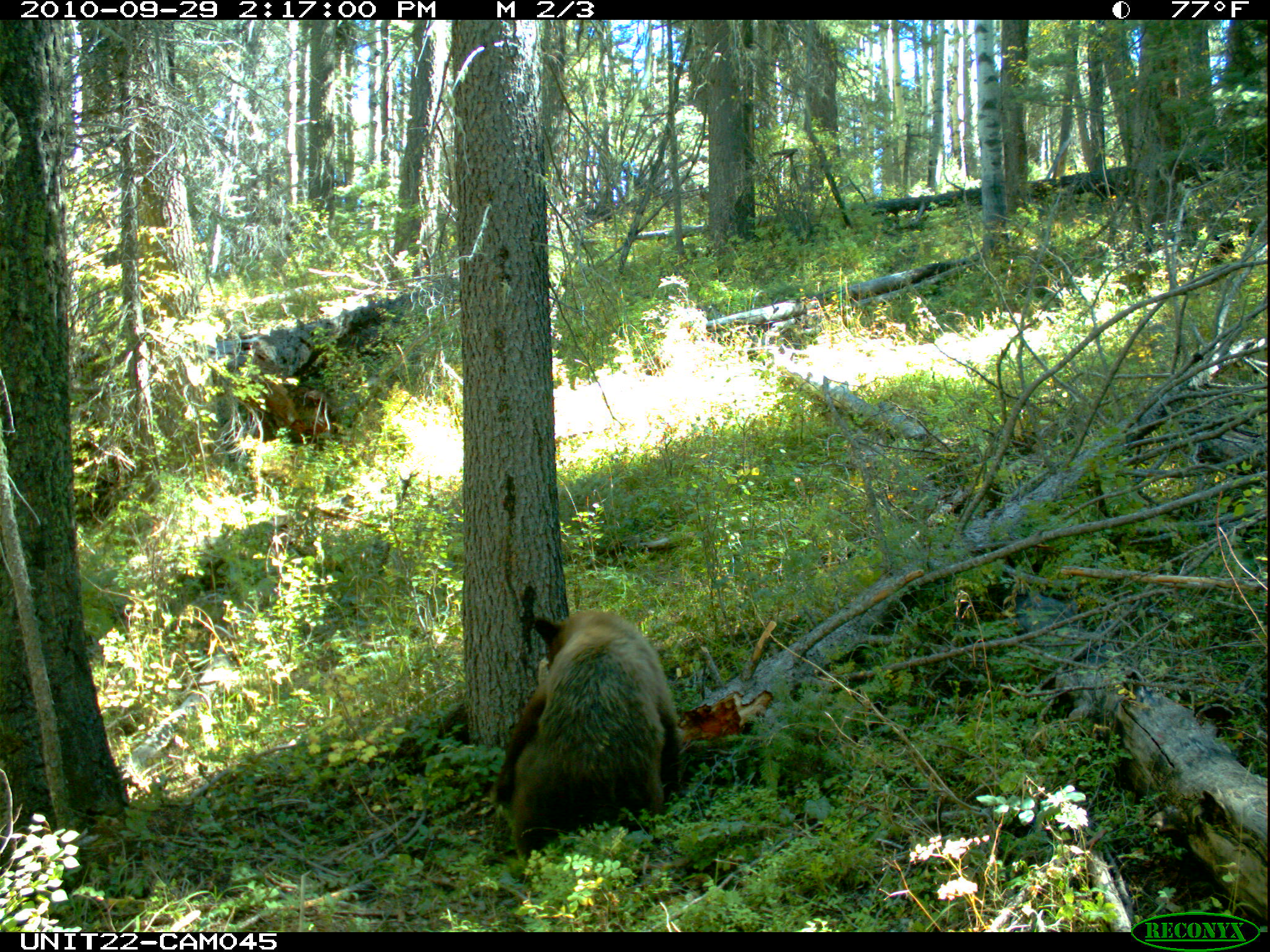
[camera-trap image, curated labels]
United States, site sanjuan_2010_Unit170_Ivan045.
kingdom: Animalia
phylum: Chordata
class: Mammalia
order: Carnivora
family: Ursidae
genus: Ursus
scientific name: Ursus americanus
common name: american black bear